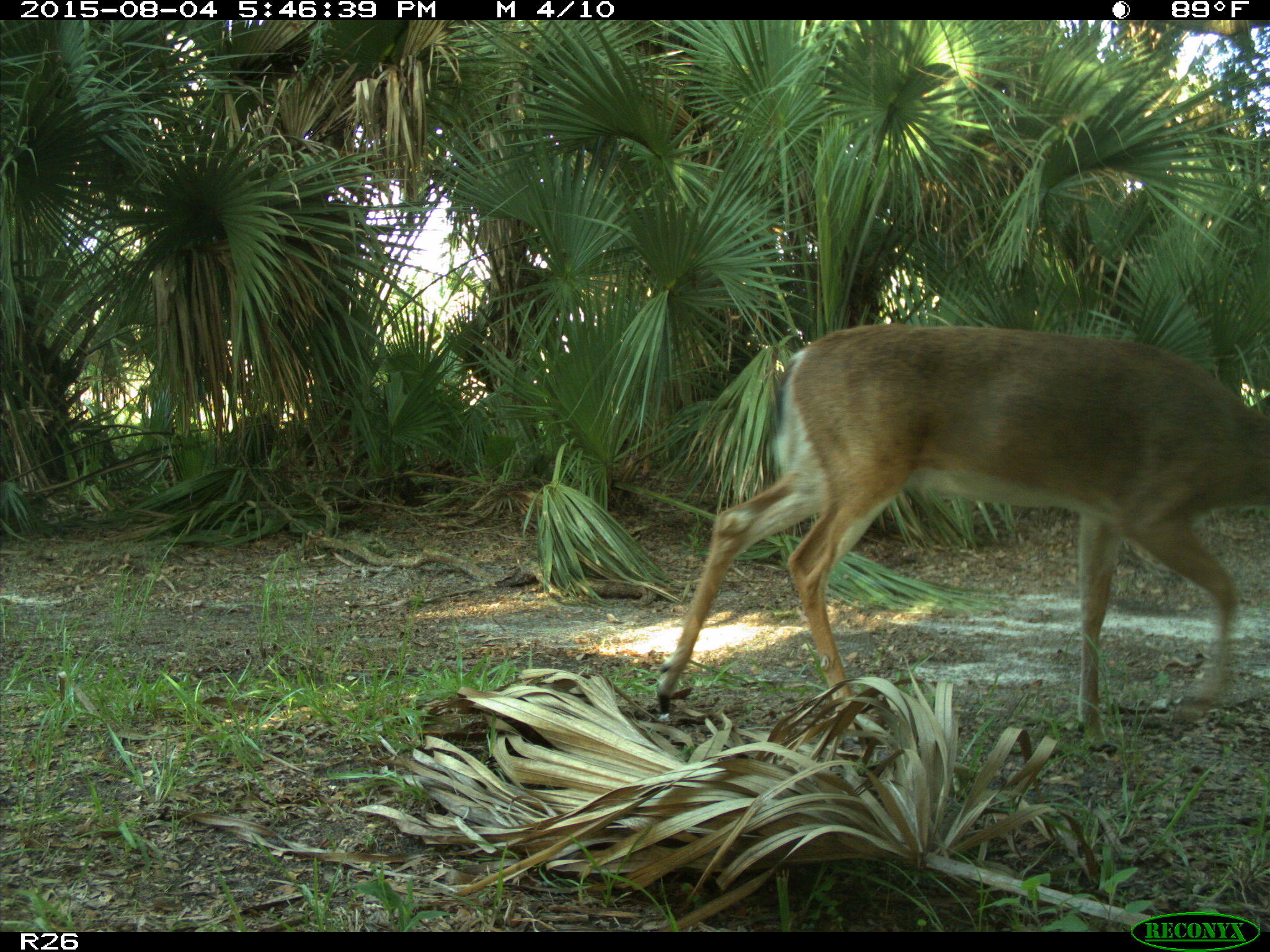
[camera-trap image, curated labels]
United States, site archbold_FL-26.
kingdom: Animalia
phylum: Chordata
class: Mammalia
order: Artiodactyla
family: Cervidae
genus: Odocoileus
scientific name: Odocoileus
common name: deer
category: unidentified deer